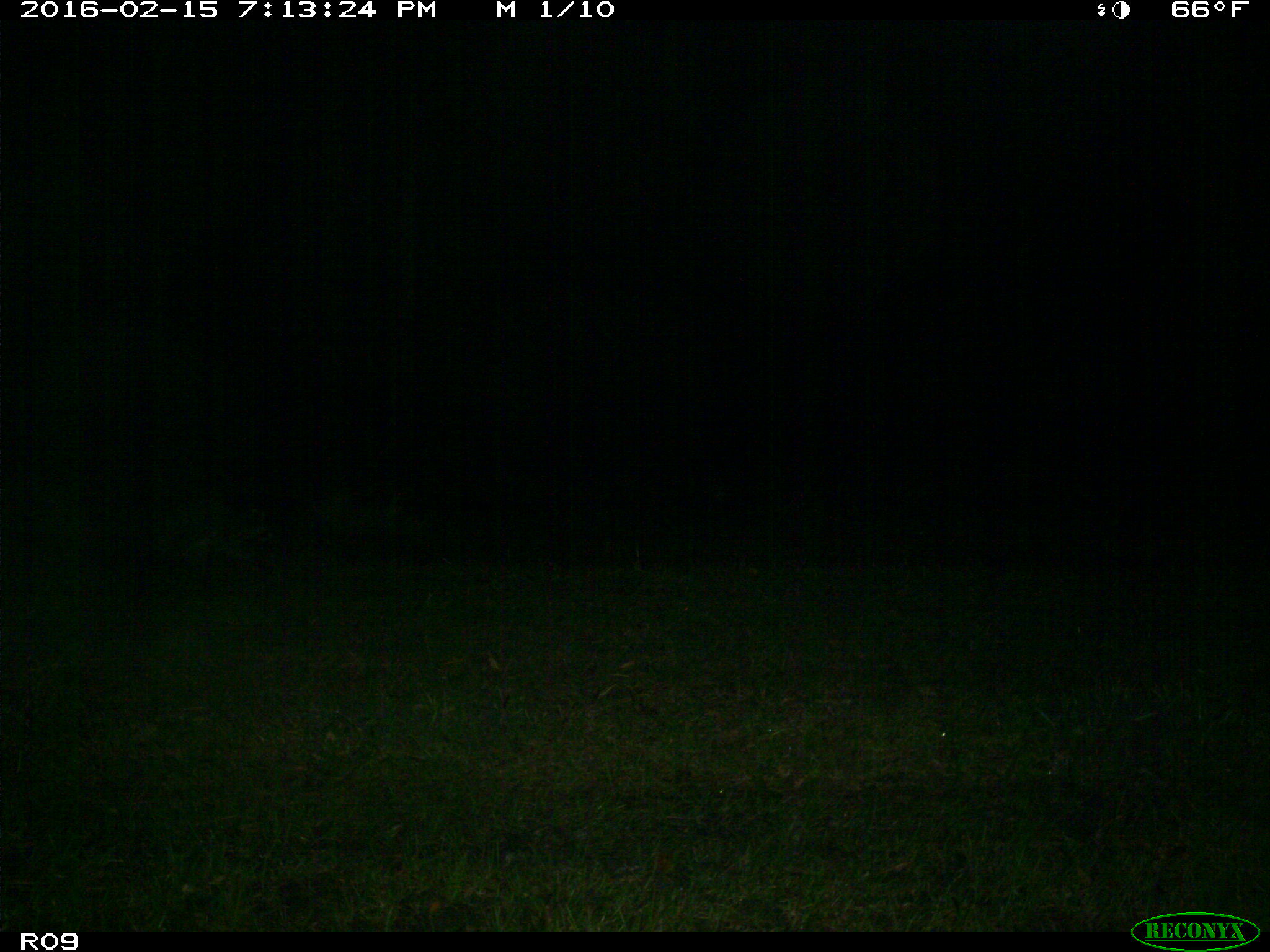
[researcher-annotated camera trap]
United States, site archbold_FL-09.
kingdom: Animalia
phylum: Chordata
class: Mammalia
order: Carnivora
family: Procyonidae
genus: Procyon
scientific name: Procyon lotor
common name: common raccoon